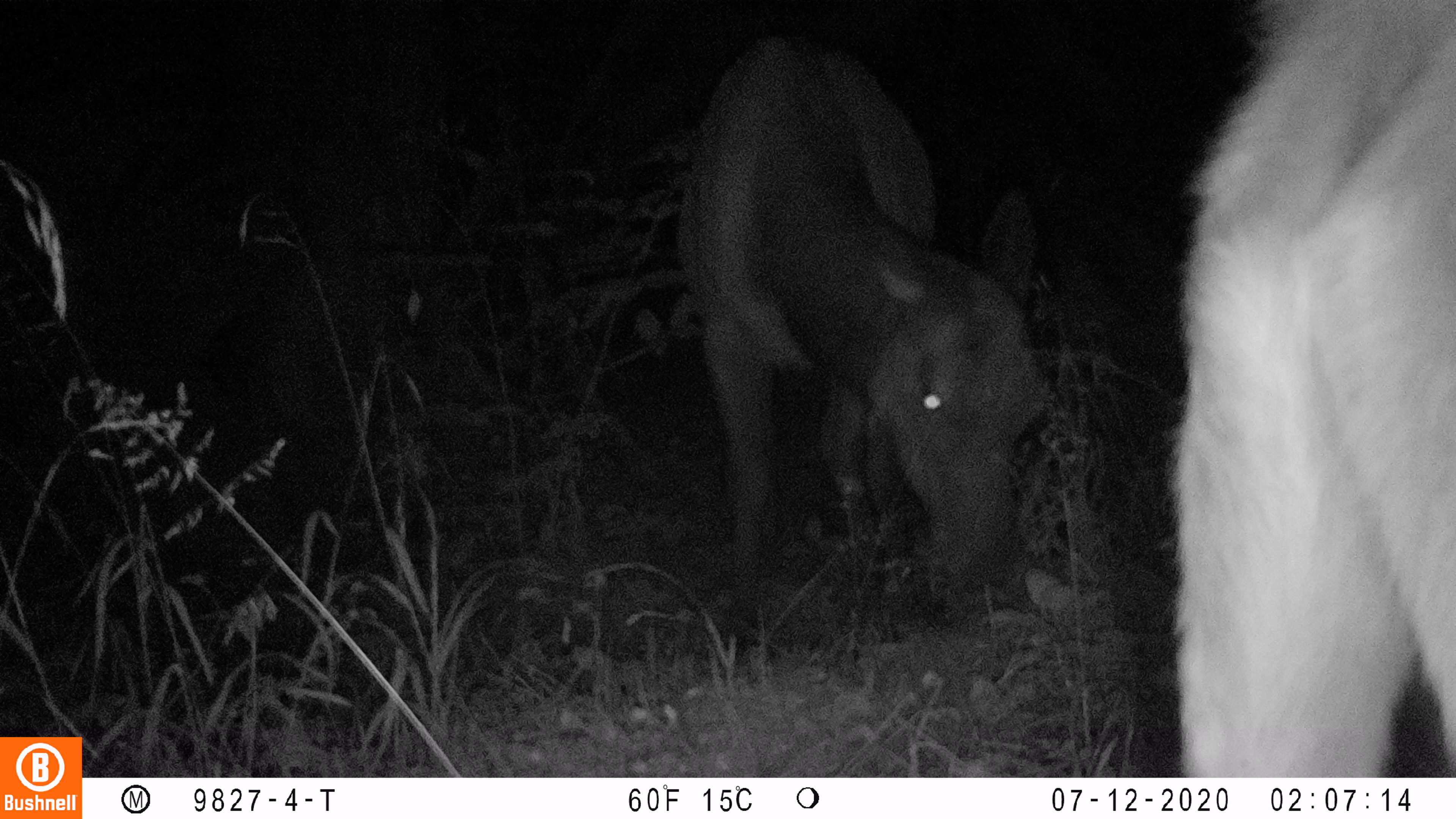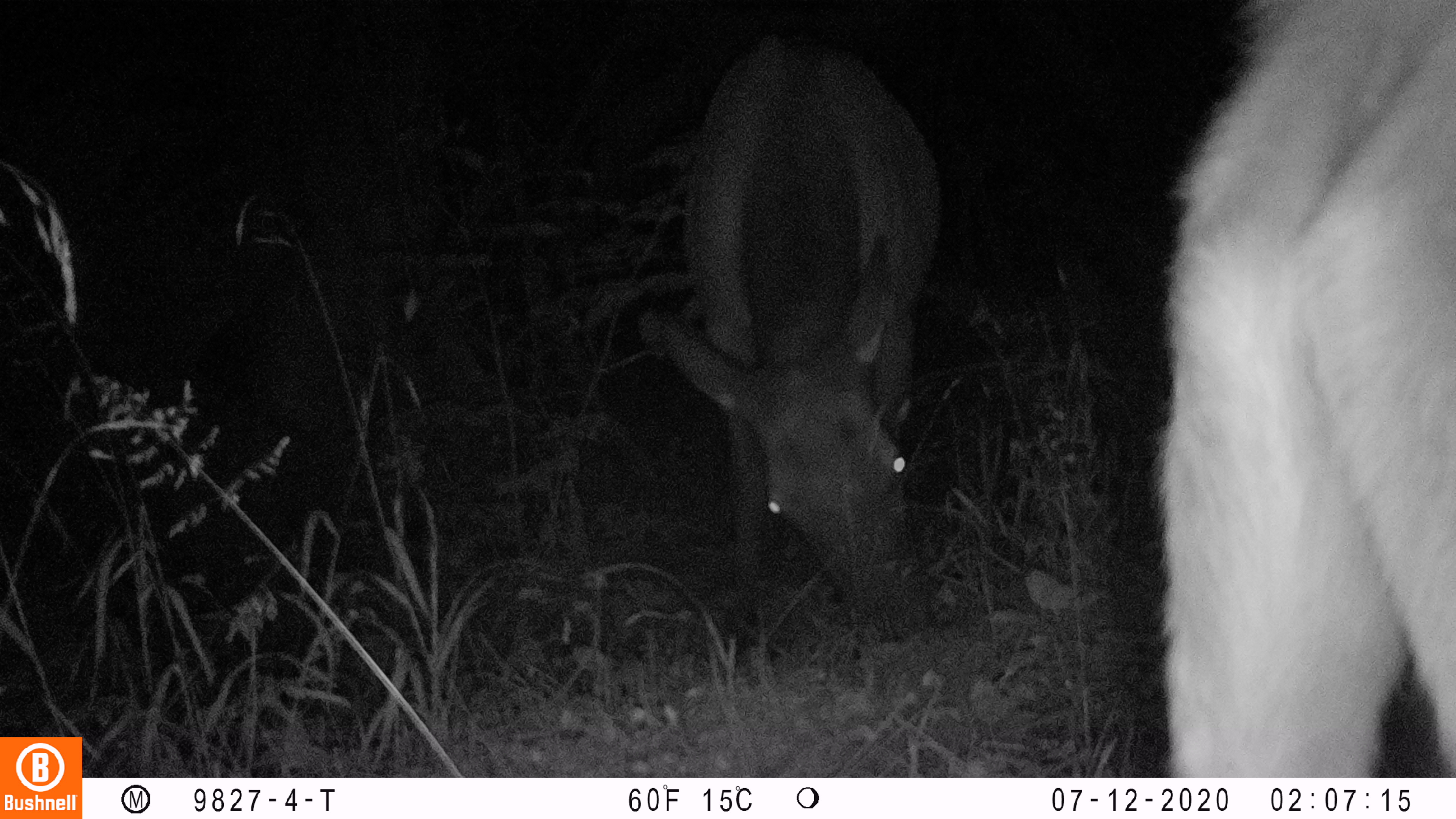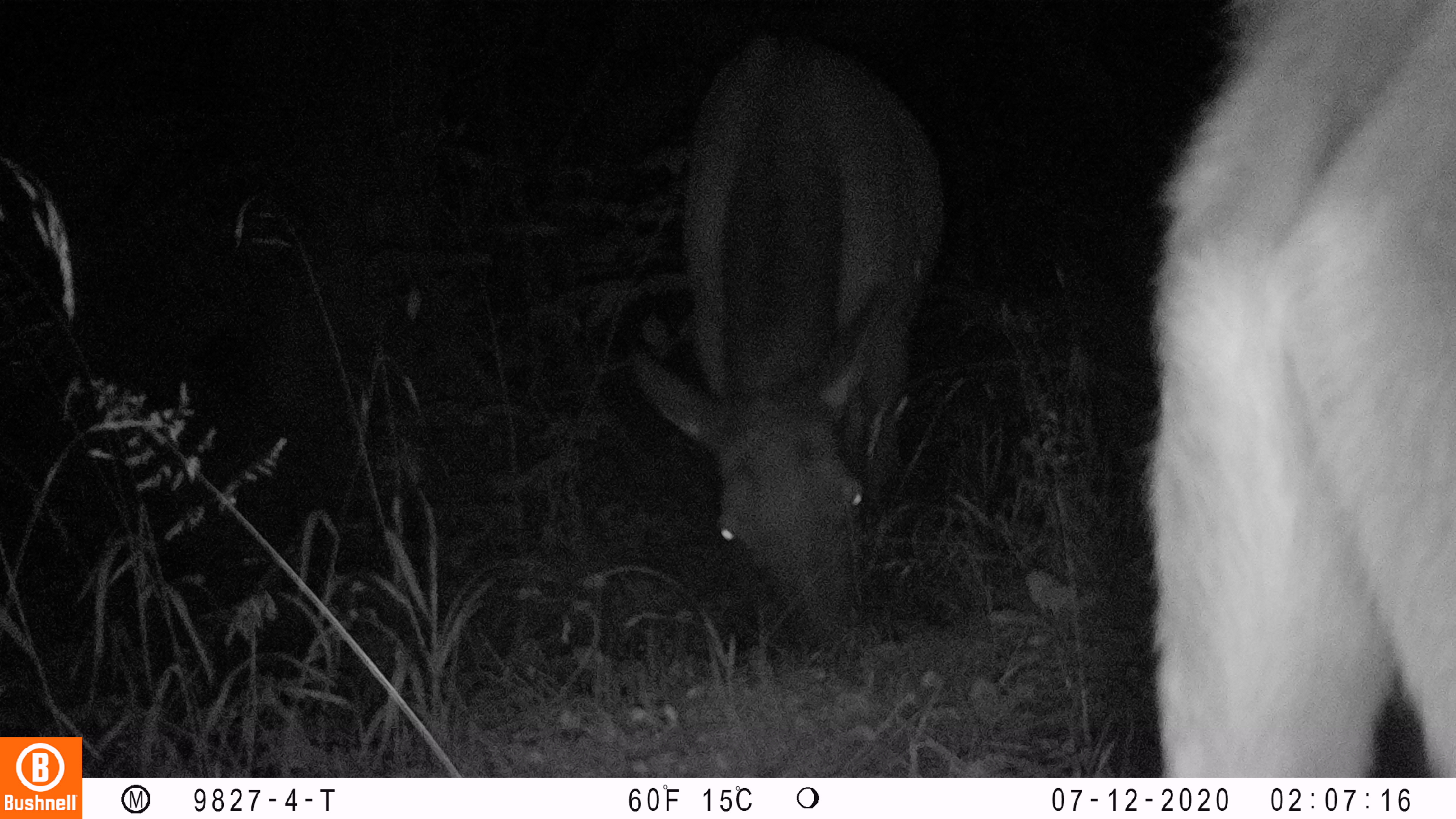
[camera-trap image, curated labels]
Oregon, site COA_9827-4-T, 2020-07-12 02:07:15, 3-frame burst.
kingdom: Animalia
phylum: Chordata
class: Mammalia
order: Artiodactyla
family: Cervidae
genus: Cervus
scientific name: Cervus canadensis roosevelti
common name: roosevelt elk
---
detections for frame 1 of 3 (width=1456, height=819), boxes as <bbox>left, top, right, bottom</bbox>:
roosevelt elk: <bbox>677, 19, 1064, 609</bbox>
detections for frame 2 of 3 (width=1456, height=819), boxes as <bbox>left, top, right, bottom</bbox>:
roosevelt elk: <bbox>653, 23, 948, 639</bbox>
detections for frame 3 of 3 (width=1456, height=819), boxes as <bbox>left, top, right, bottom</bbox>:
roosevelt elk: <bbox>622, 25, 937, 639</bbox>